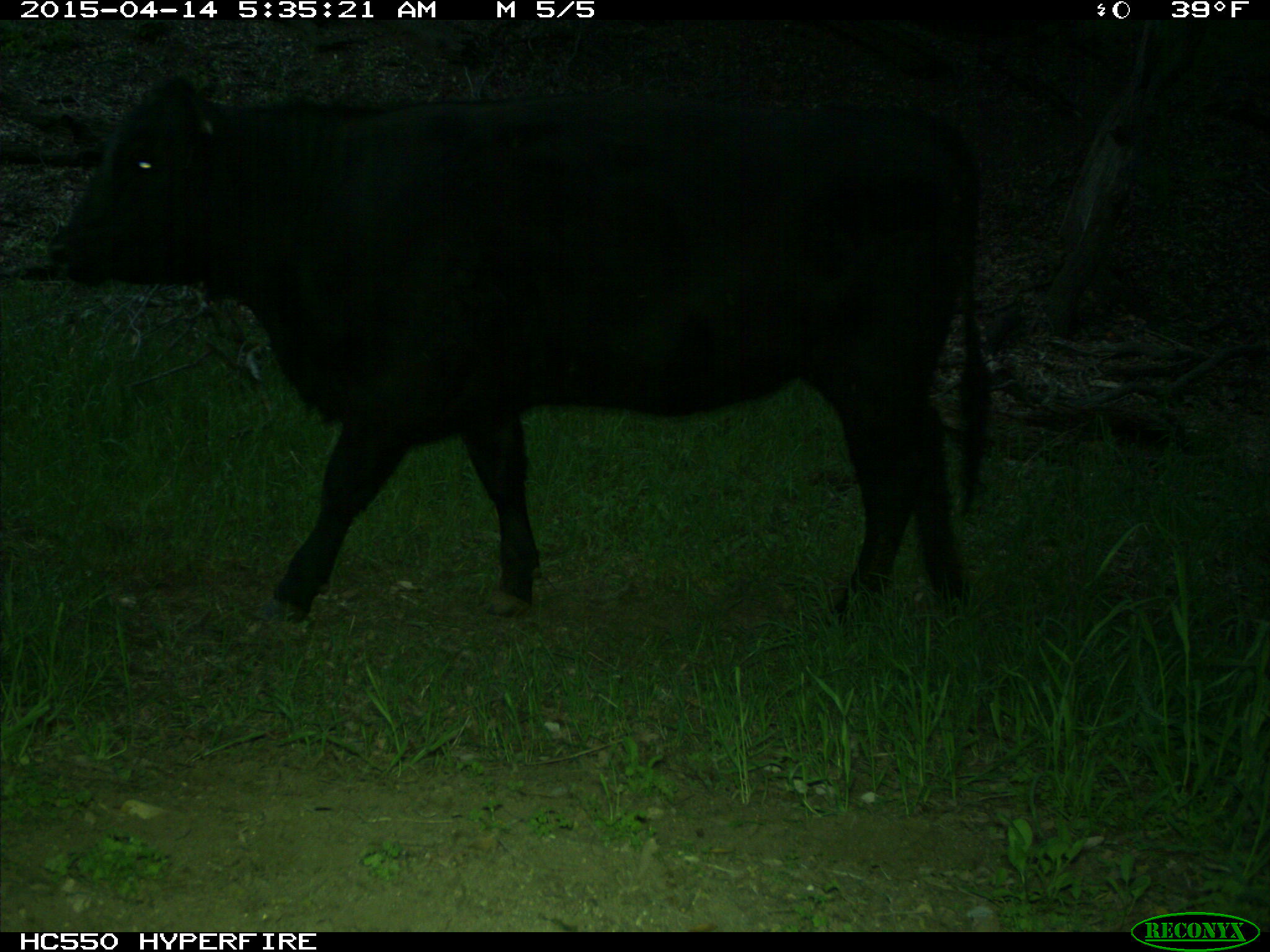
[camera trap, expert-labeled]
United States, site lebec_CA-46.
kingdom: Animalia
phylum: Chordata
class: Mammalia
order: Artiodactyla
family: Bovidae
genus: Bos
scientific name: Bos taurus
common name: domestic cow